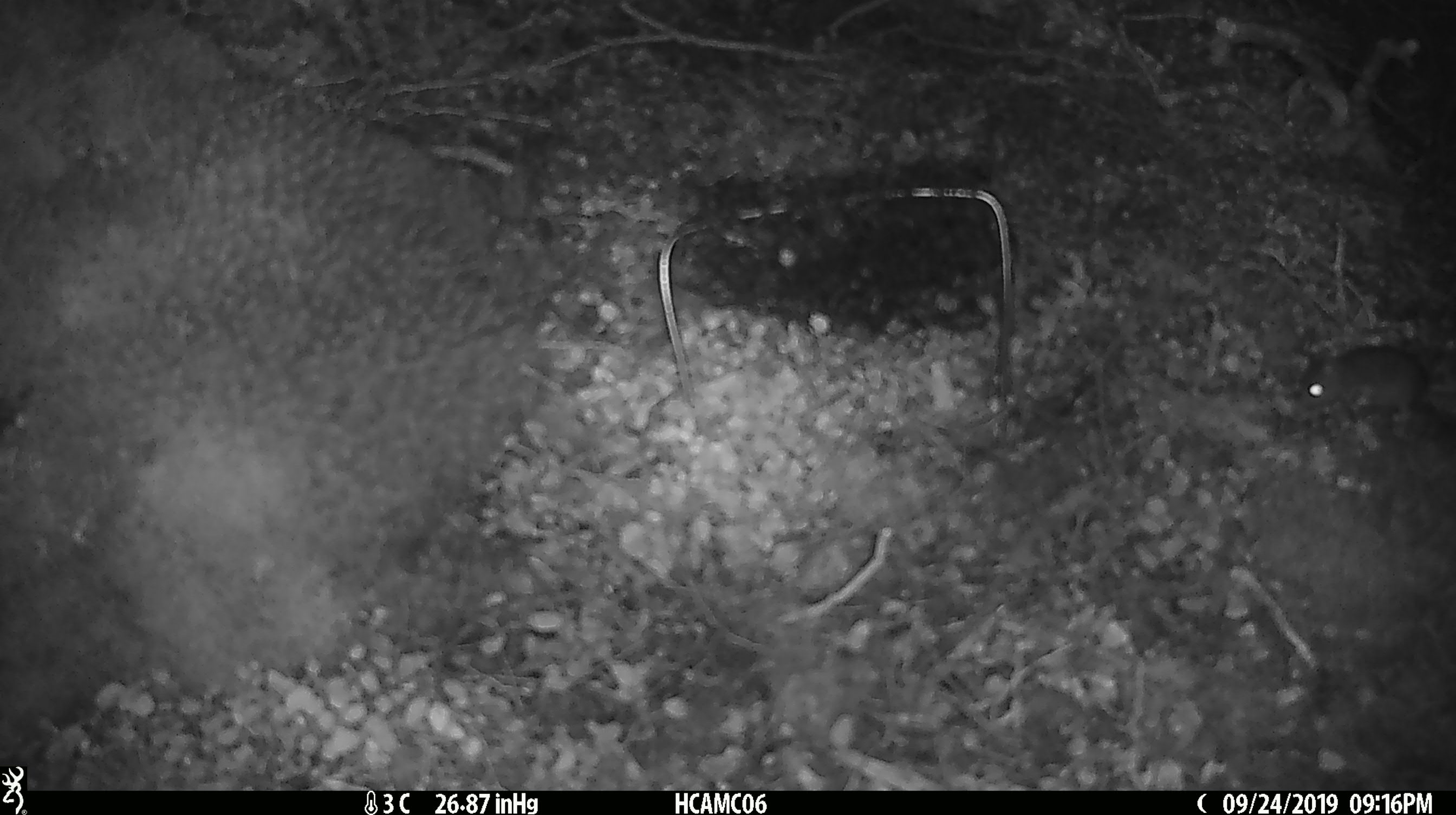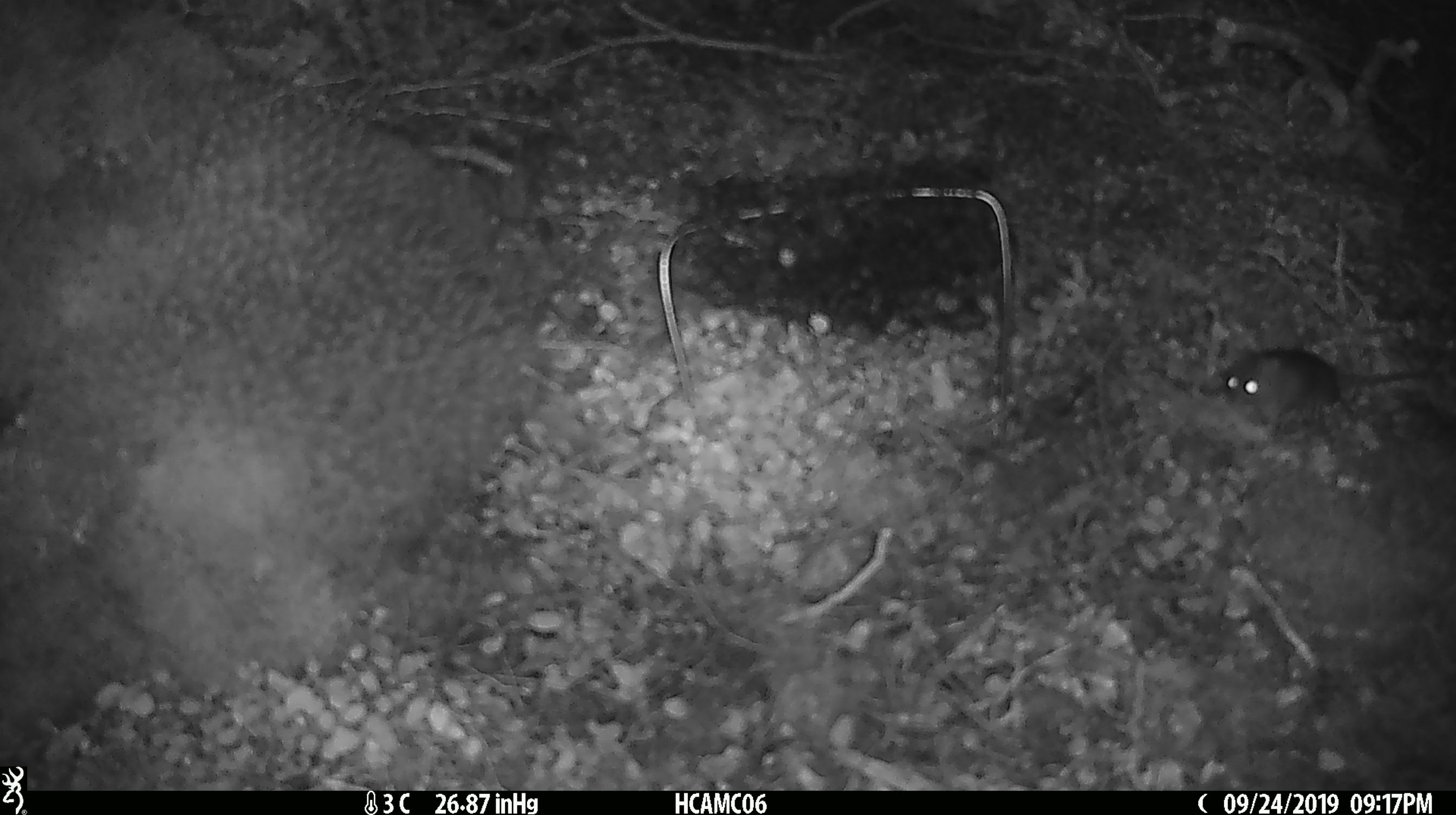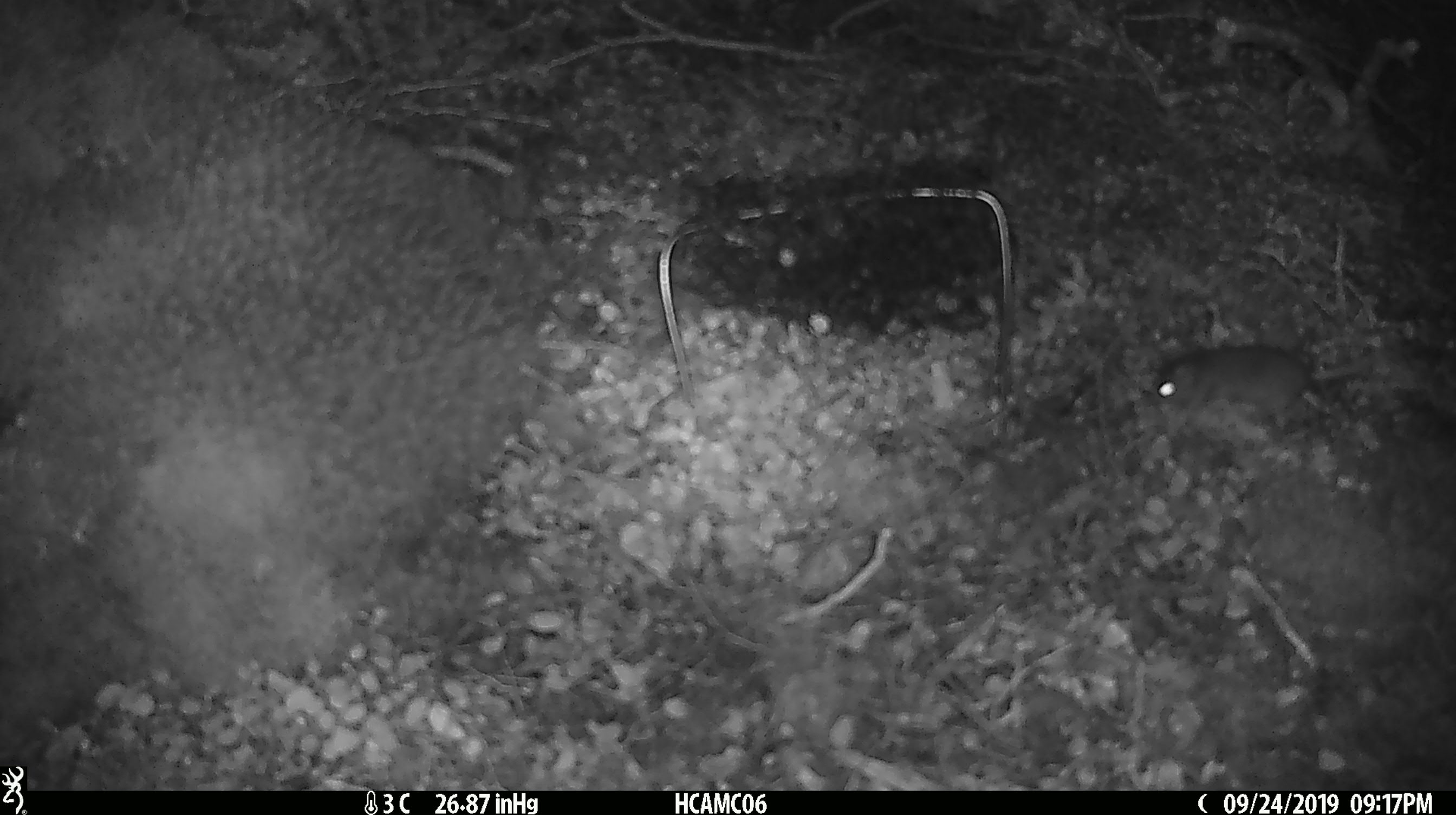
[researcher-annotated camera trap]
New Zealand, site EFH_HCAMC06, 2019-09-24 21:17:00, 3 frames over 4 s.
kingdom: Animalia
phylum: Chordata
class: Mammalia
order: Rodentia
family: Muridae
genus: Mus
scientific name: Mus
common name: mouse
Mouse (Mus).